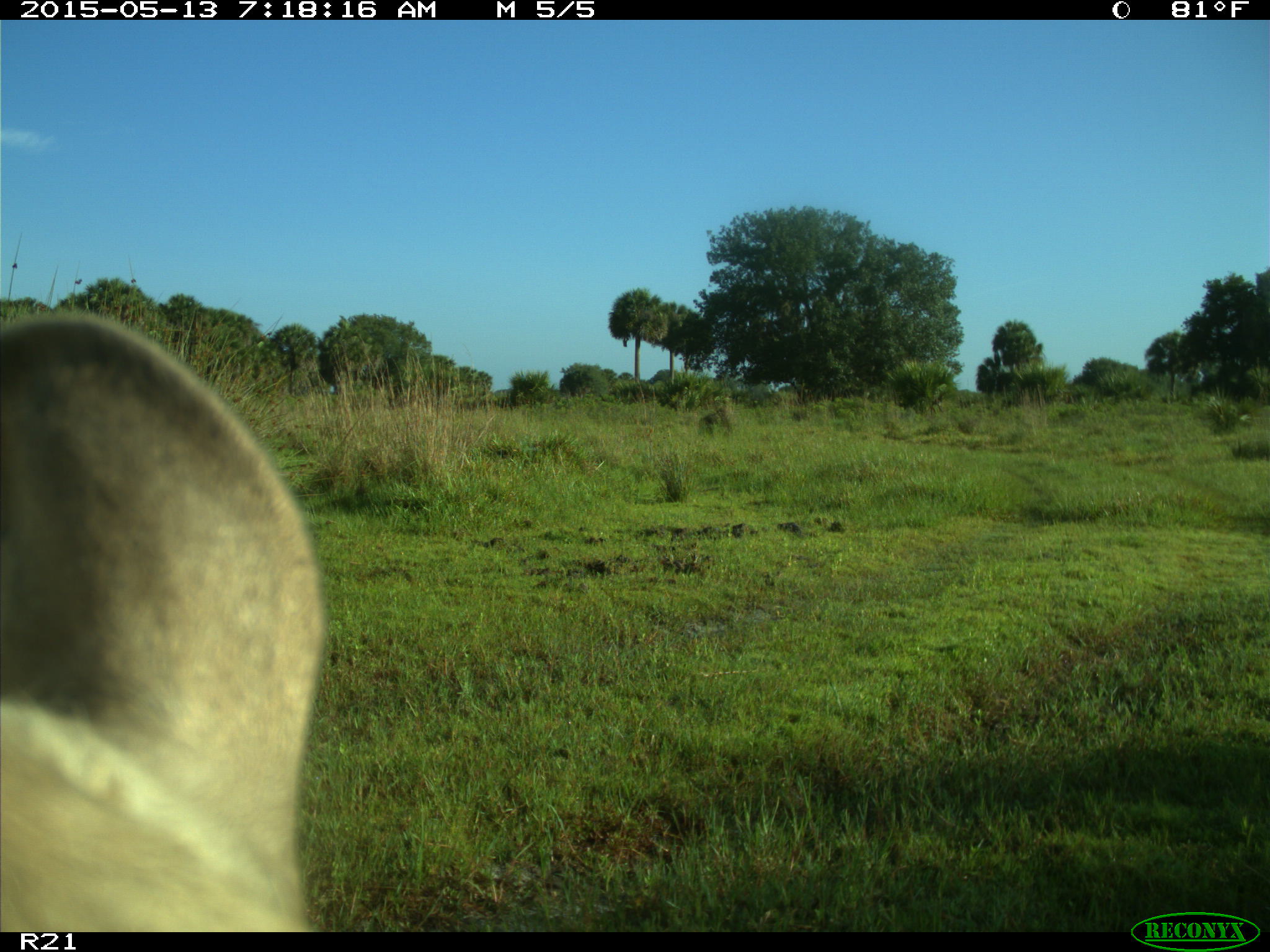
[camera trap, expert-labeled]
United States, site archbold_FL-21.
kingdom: Animalia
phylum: Chordata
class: Mammalia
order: Artiodactyla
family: Bovidae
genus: Bos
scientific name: Bos taurus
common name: domestic cow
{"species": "Bos taurus (domestic cow)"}